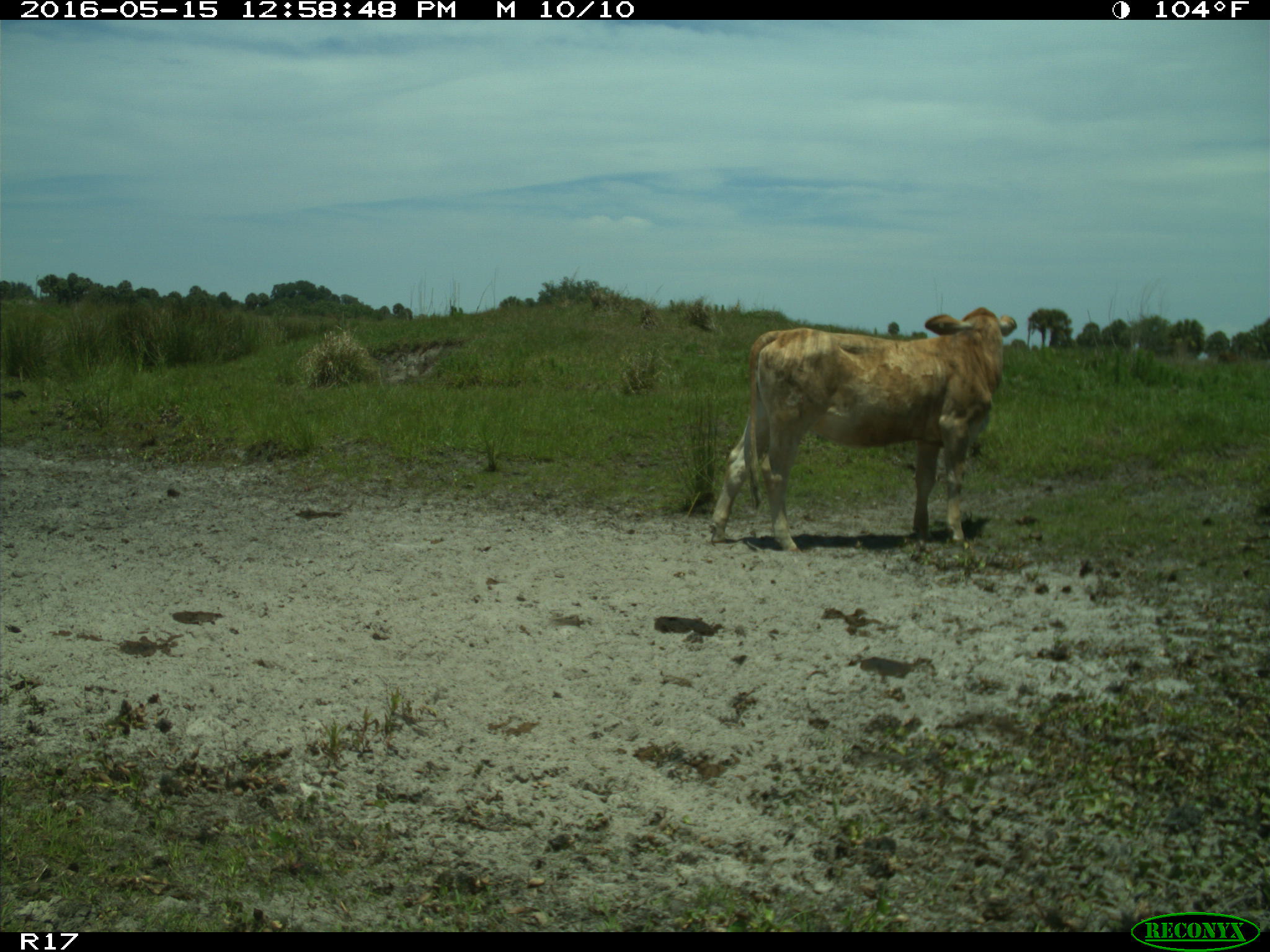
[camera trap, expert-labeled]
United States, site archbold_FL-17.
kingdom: Animalia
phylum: Chordata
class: Mammalia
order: Artiodactyla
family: Bovidae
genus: Bos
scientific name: Bos taurus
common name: domestic cow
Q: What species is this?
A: Bos taurus (domestic cow).